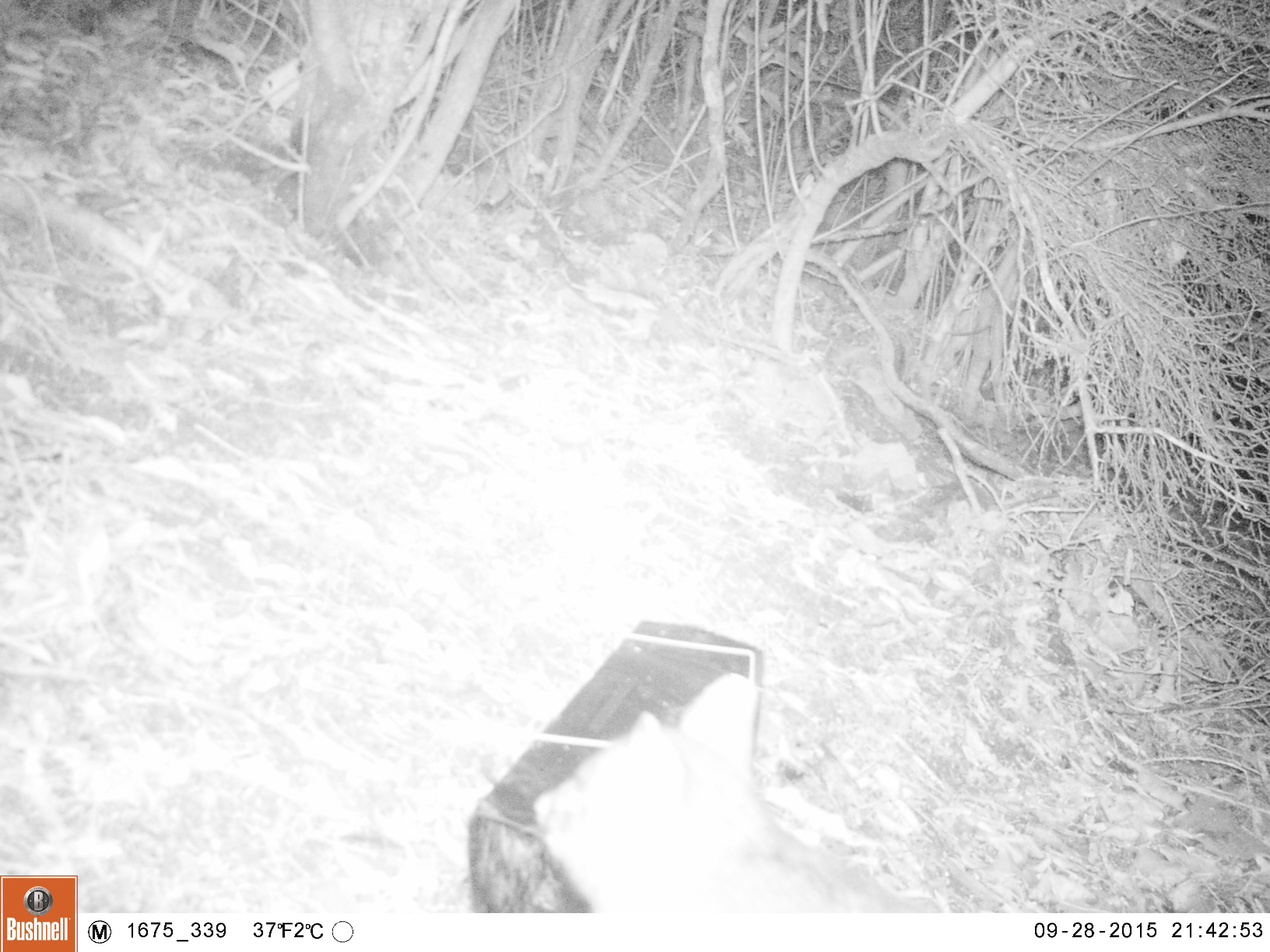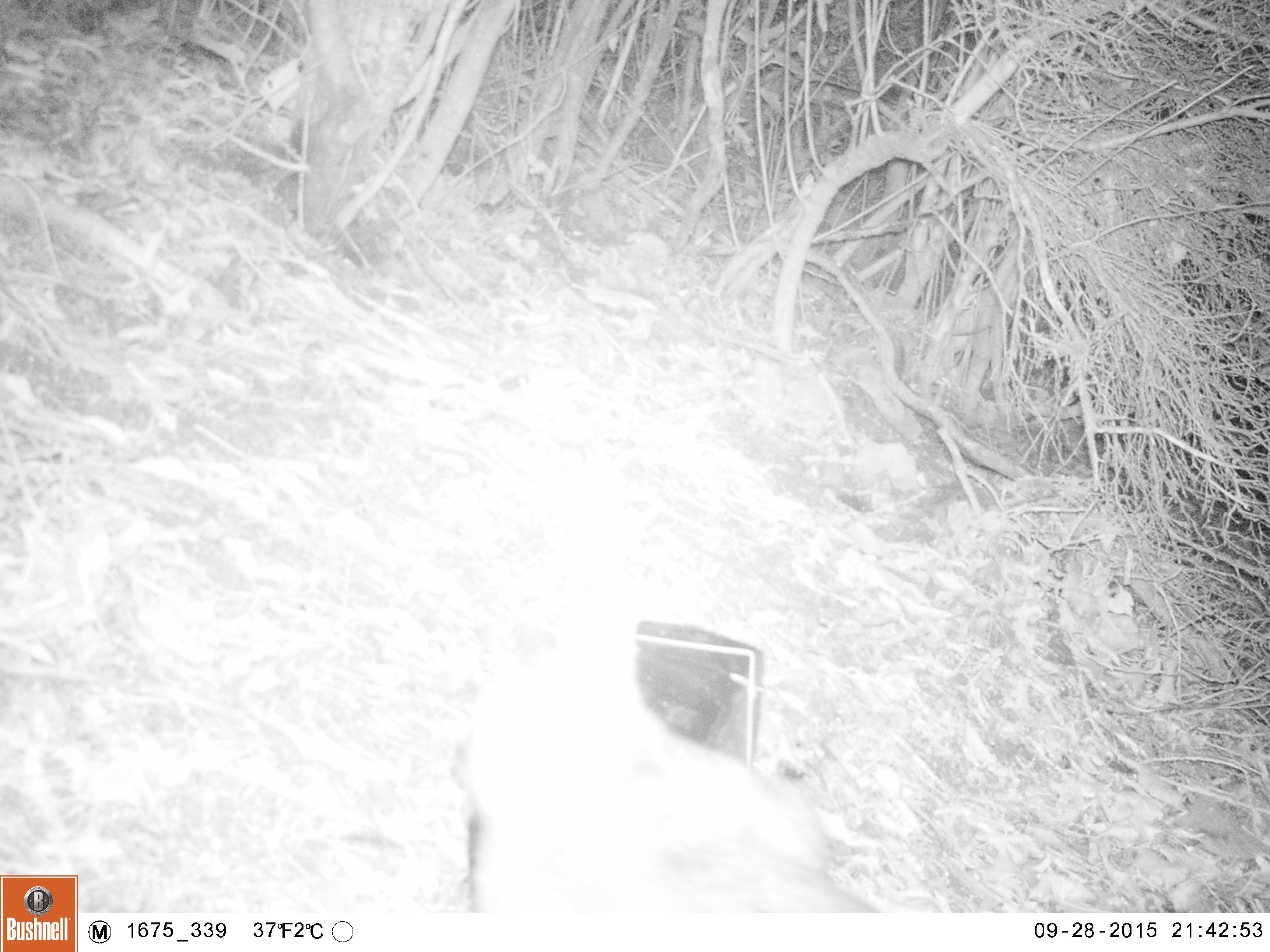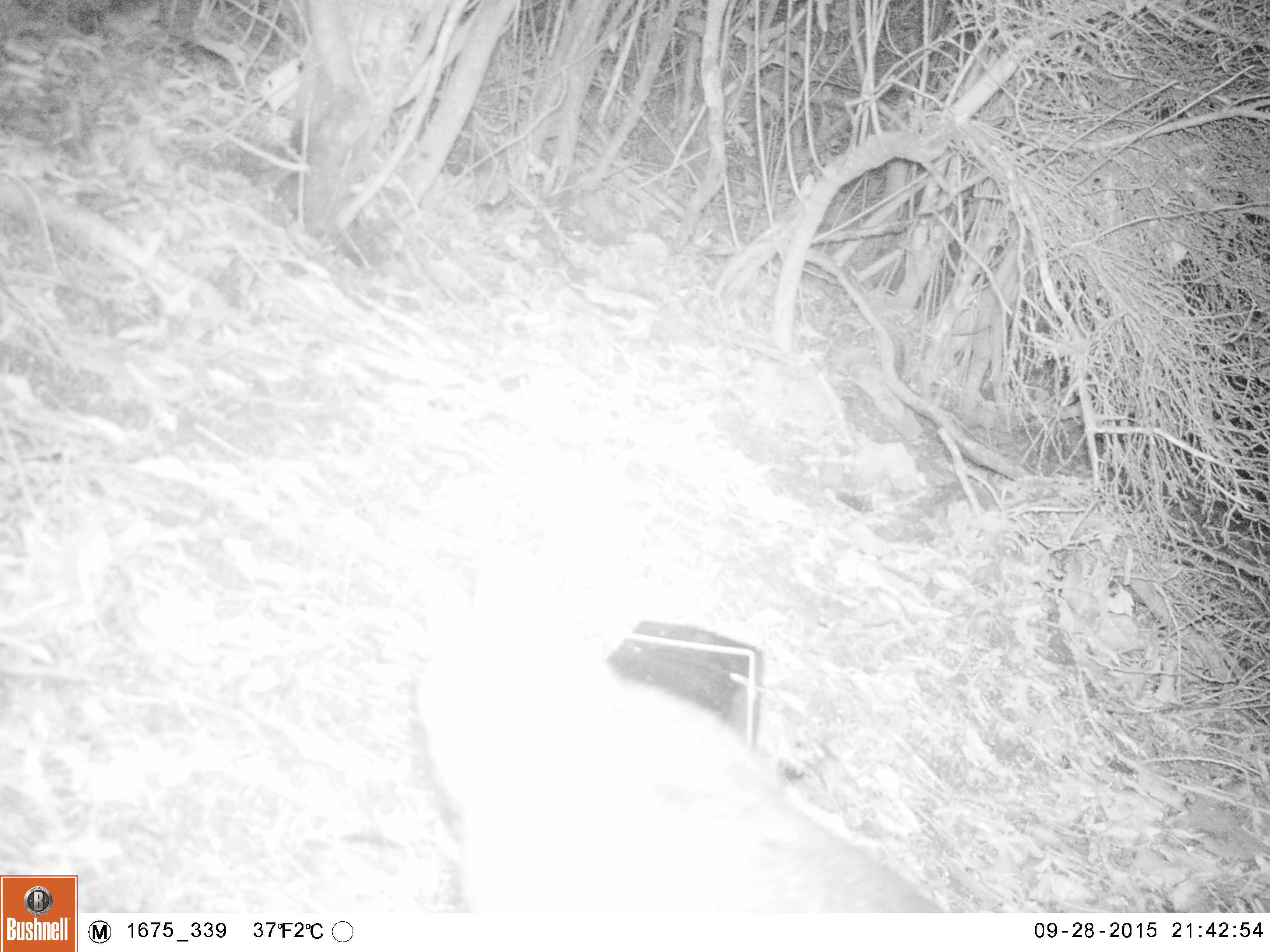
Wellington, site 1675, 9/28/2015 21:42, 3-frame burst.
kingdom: Animalia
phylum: Chordata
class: Mammalia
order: Didelphimorphia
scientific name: Didelphimorphia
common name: possum